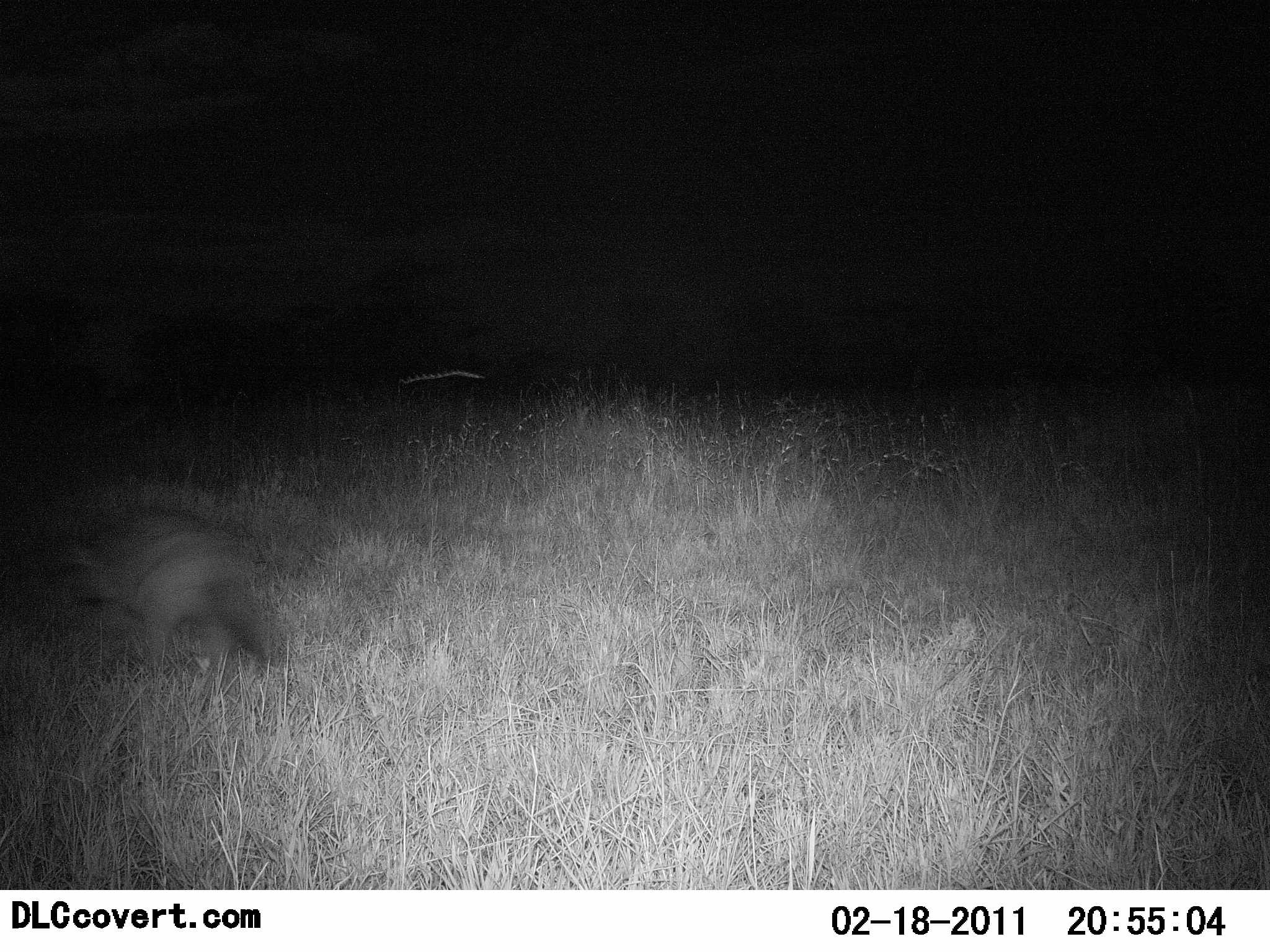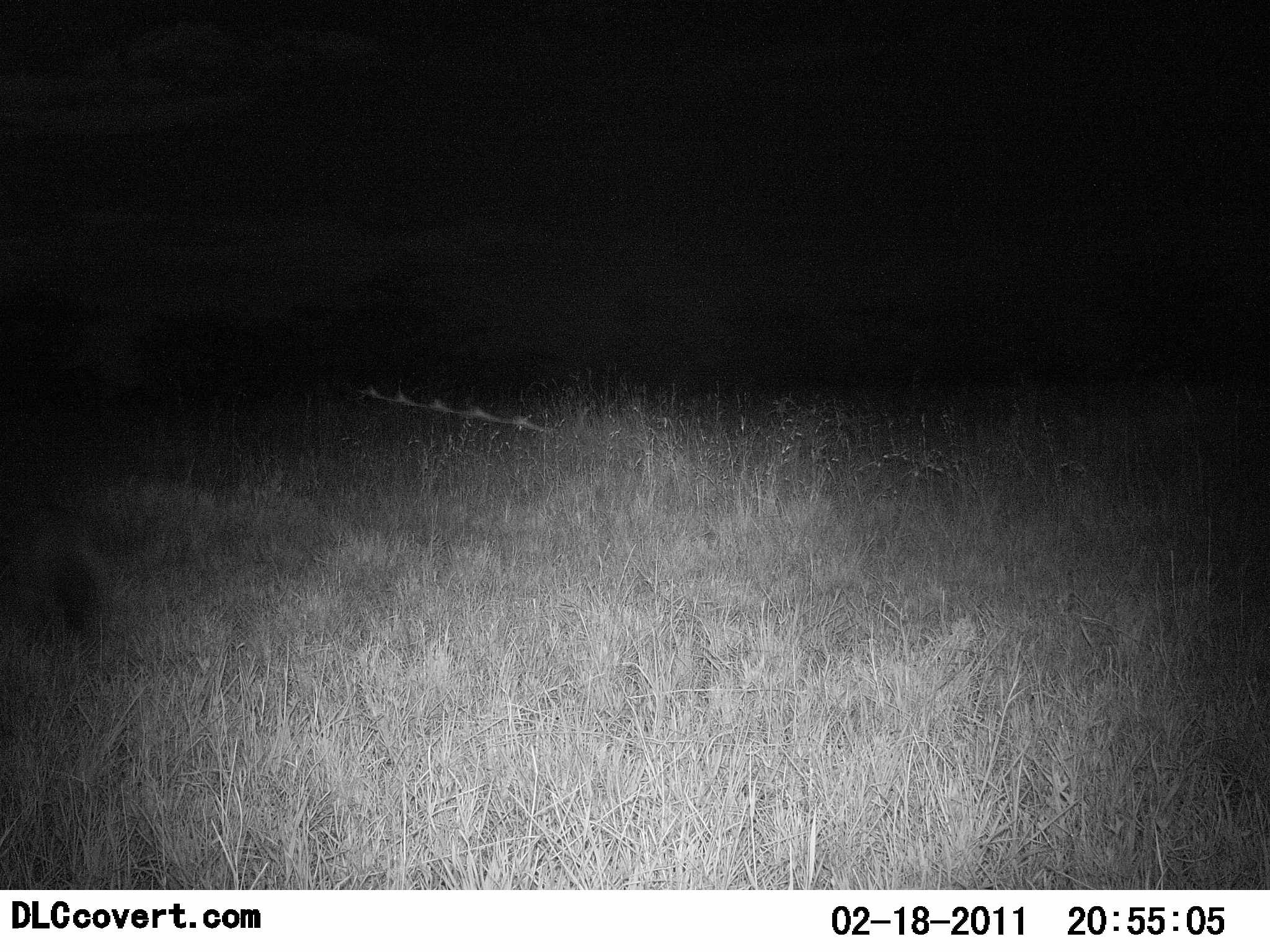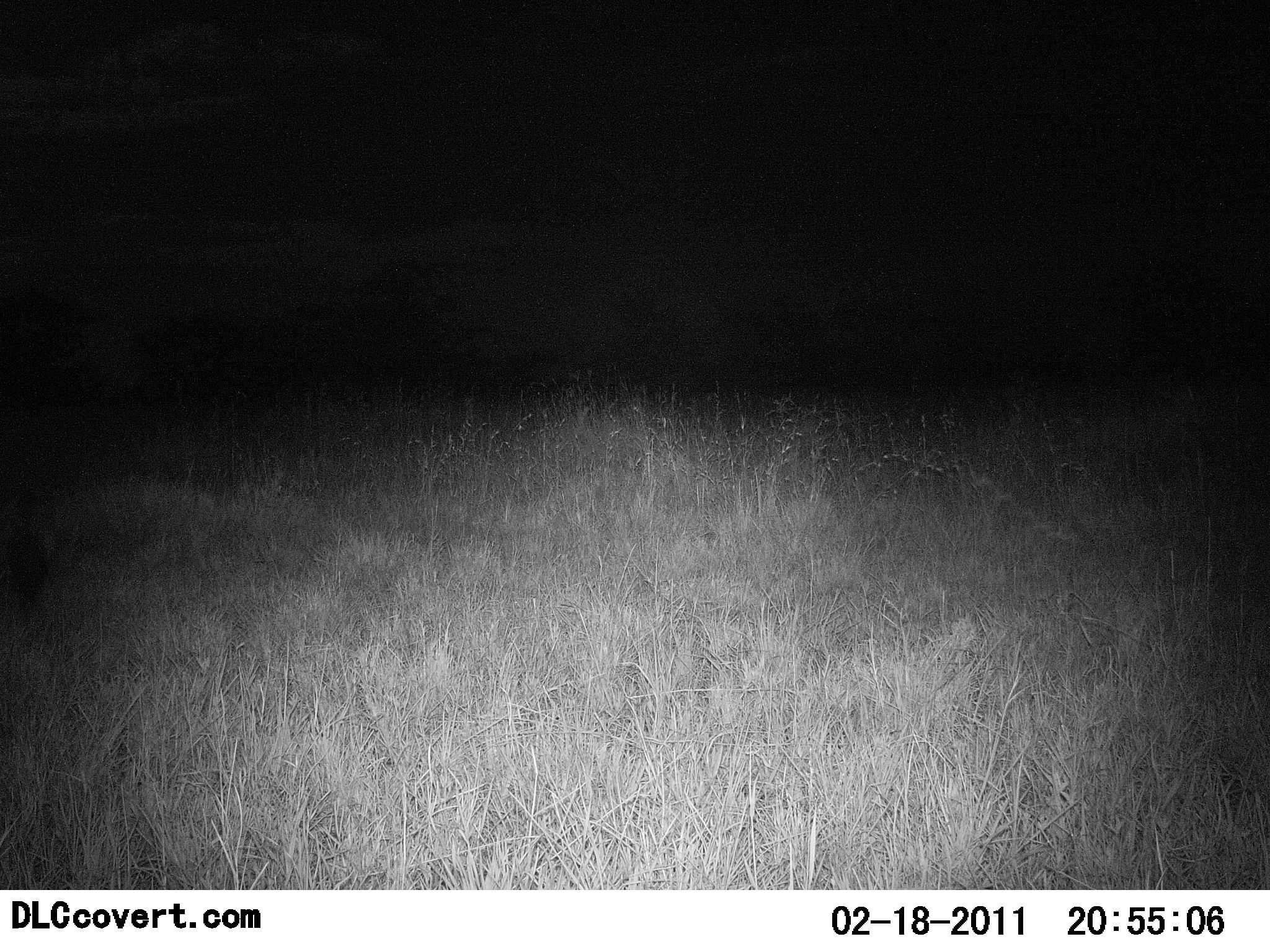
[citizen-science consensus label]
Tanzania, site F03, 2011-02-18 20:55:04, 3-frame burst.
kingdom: Animalia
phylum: Chordata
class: Mammalia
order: Carnivora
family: Canidae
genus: Otocyon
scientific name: Otocyon megalotis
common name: bat-eared fox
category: batearedfox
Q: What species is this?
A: Batearedfox (bat-eared fox) (Otocyon megalotis).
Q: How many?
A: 1.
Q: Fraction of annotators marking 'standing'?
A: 0%.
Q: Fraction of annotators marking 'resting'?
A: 0%.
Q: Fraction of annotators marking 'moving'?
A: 100%.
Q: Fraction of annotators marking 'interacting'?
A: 0%.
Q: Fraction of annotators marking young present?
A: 0%.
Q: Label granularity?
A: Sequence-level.